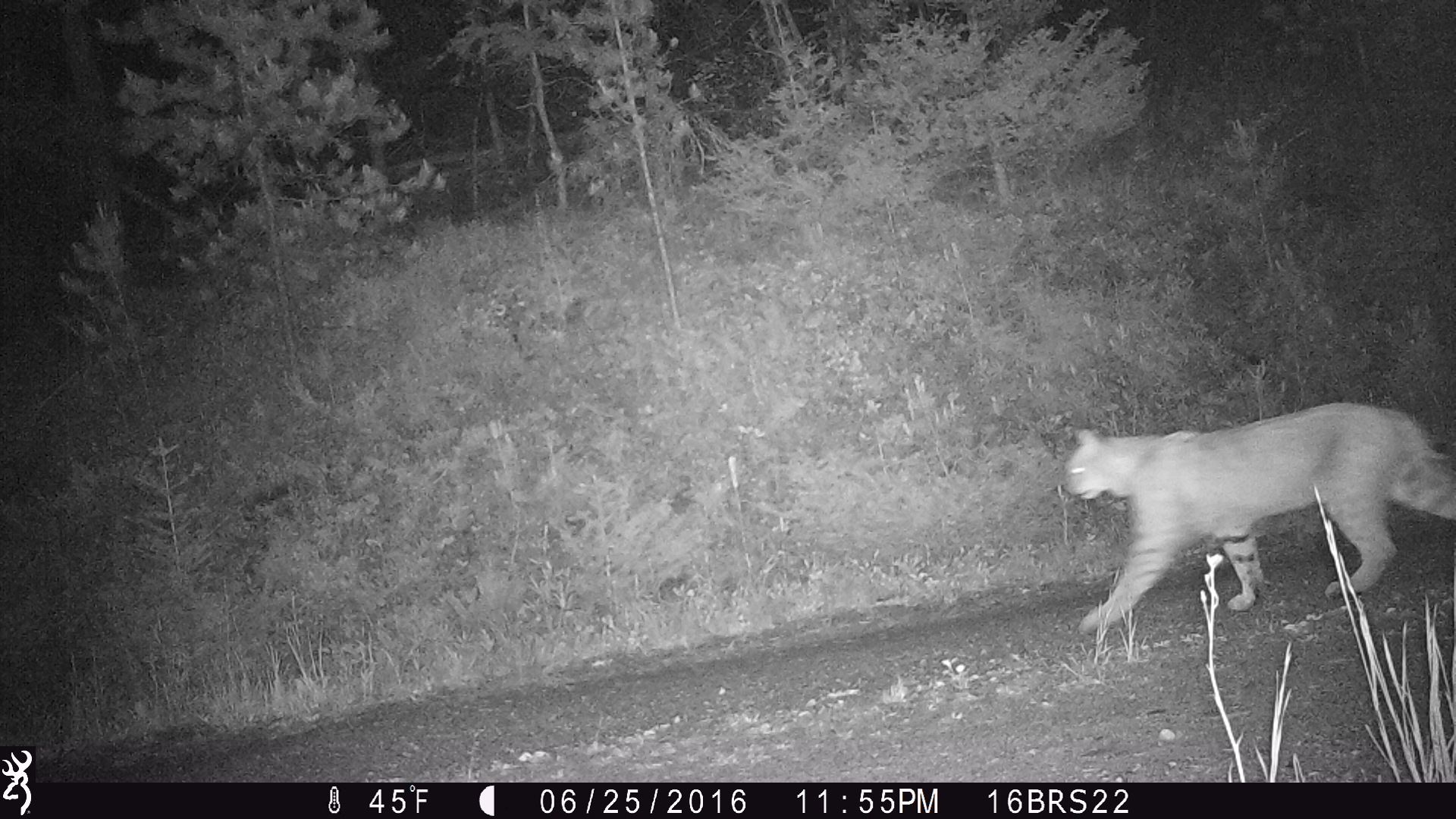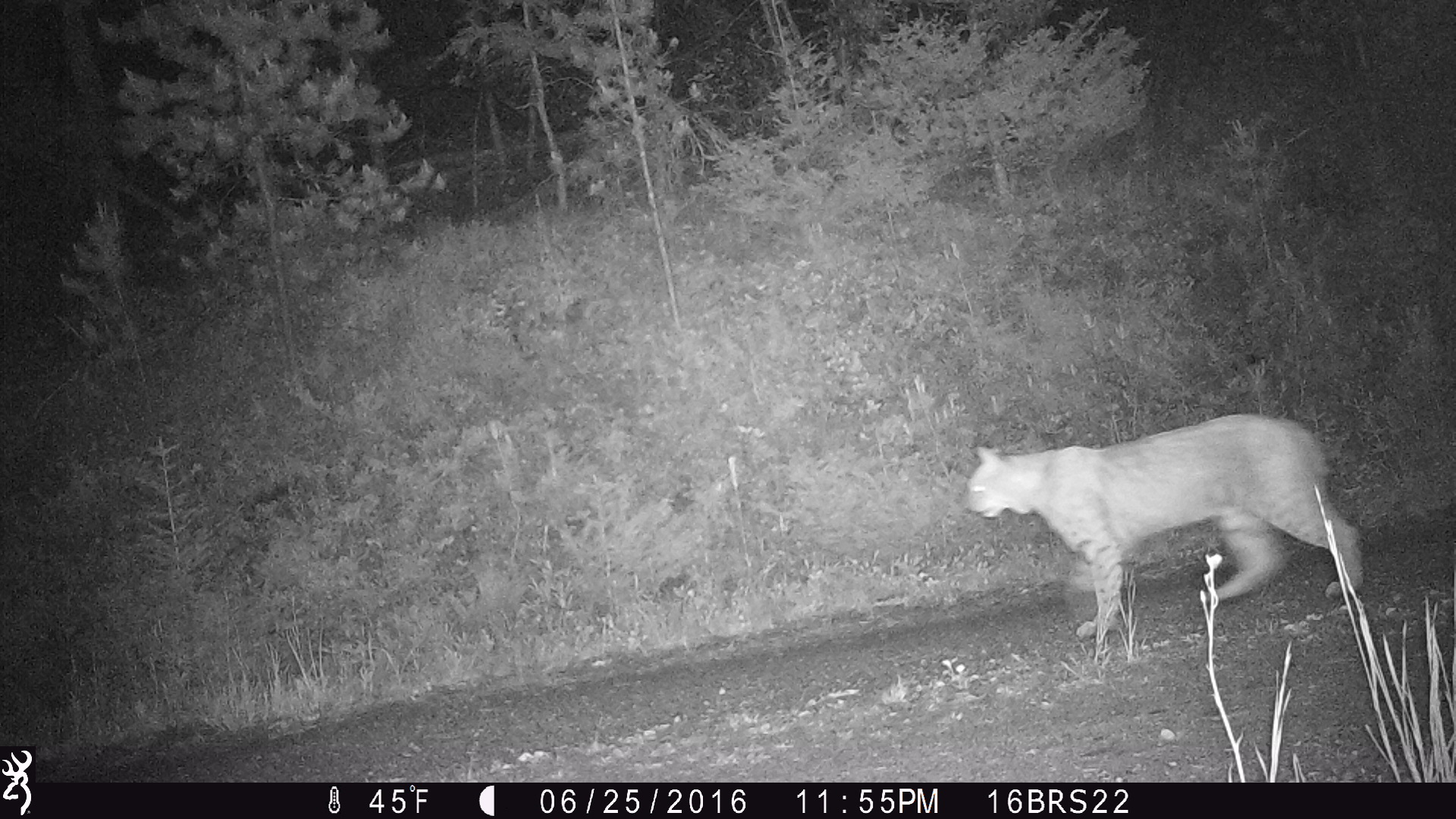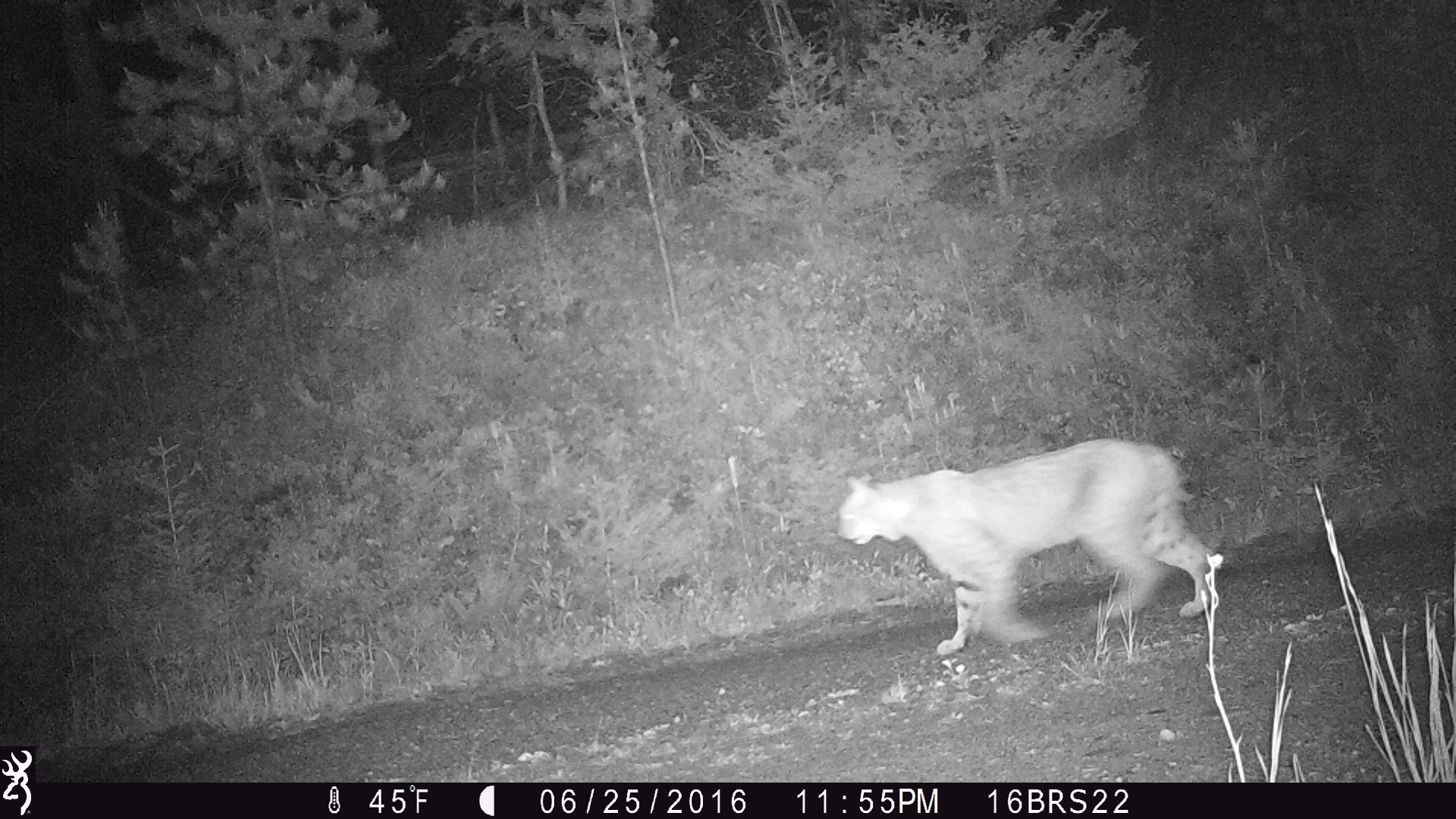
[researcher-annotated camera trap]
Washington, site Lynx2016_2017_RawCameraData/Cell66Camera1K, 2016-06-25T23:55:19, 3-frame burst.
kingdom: Animalia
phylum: Chordata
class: Mammalia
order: Carnivora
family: Felidae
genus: Lynx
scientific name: Lynx rufus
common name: bobcat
Lynx rufus (bobcat). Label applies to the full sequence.